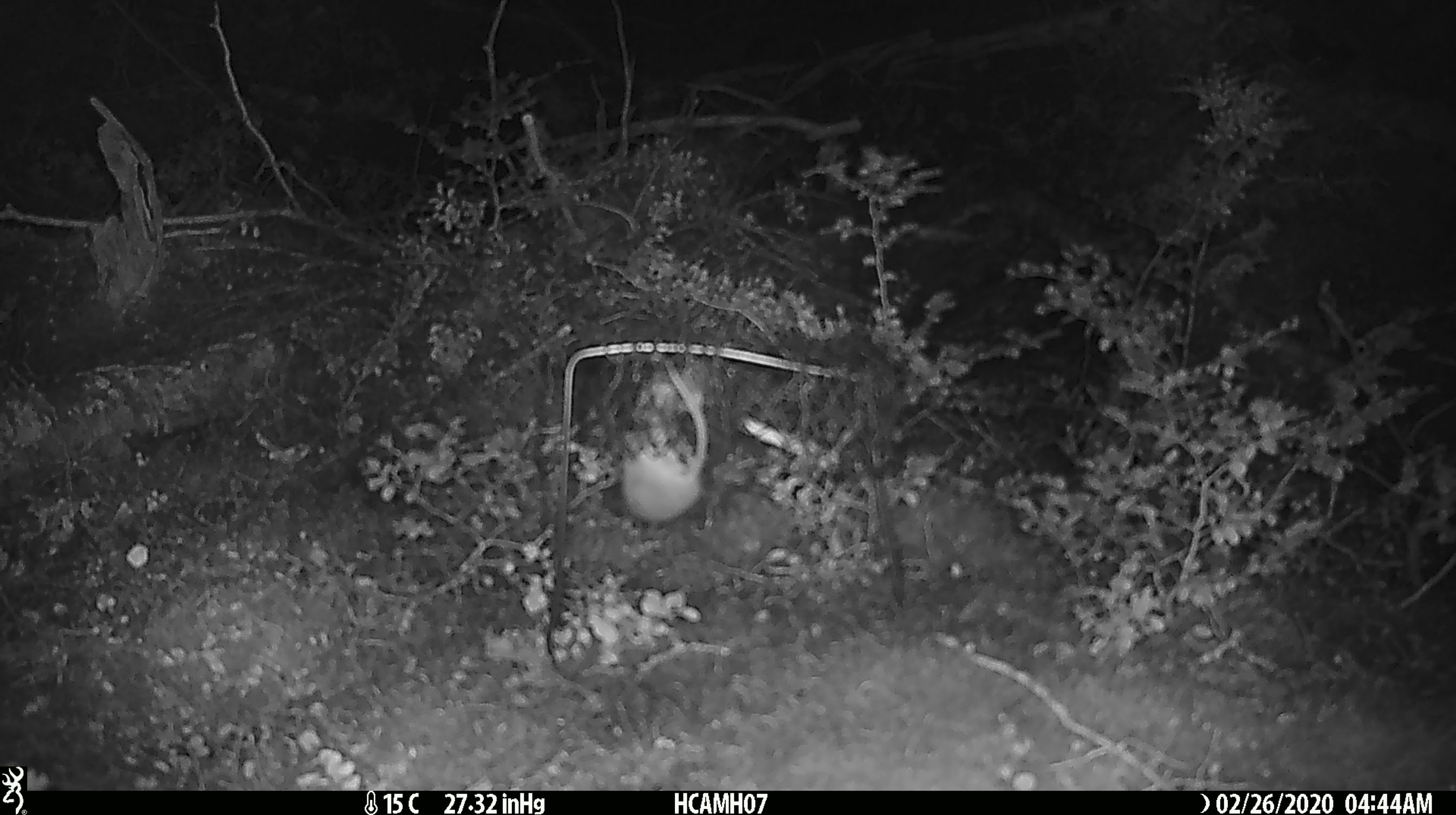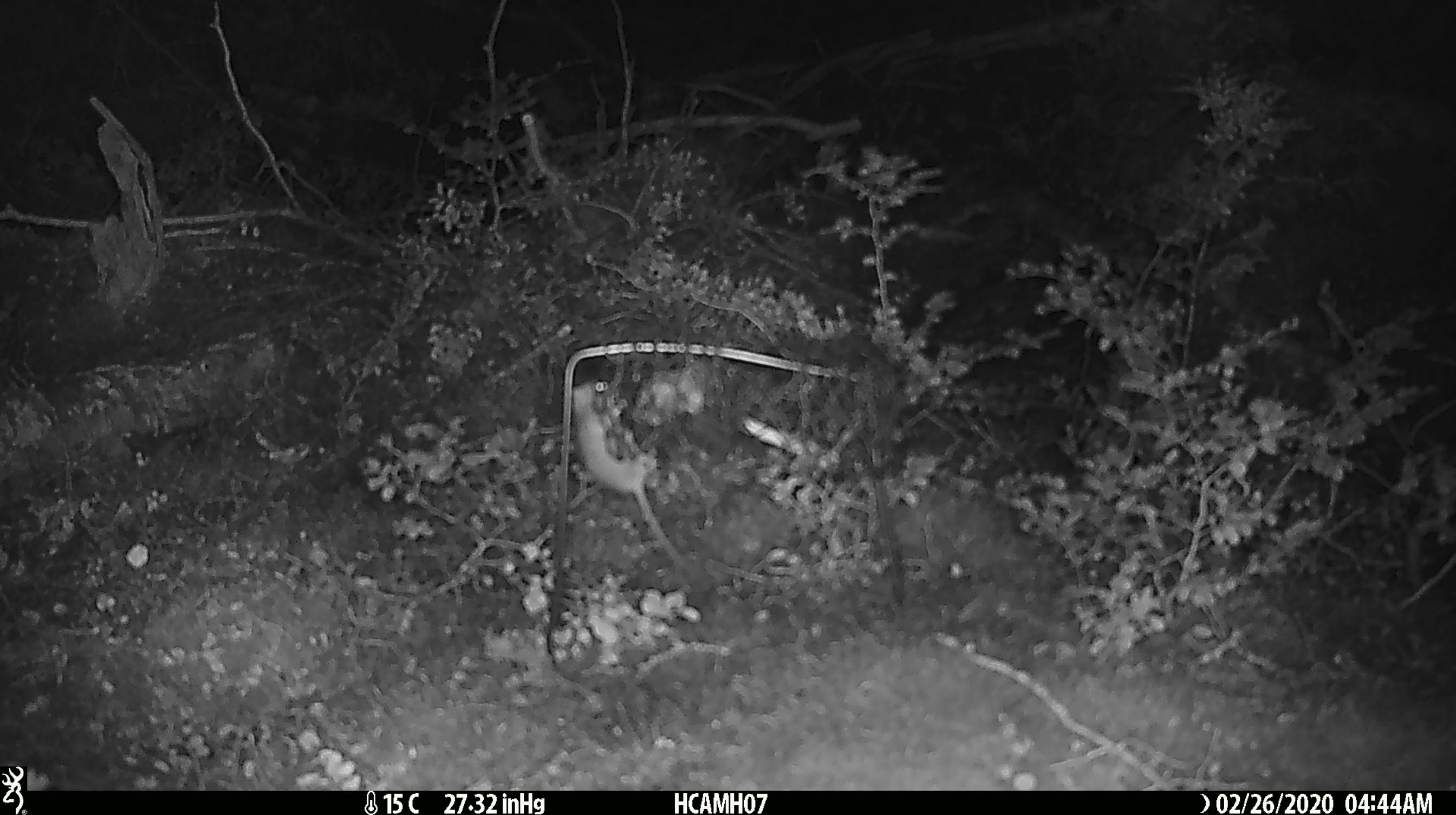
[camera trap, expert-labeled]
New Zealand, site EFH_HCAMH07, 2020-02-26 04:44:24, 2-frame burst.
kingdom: Animalia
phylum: Chordata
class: Mammalia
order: Rodentia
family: Muridae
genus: Mus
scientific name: Mus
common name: mouse